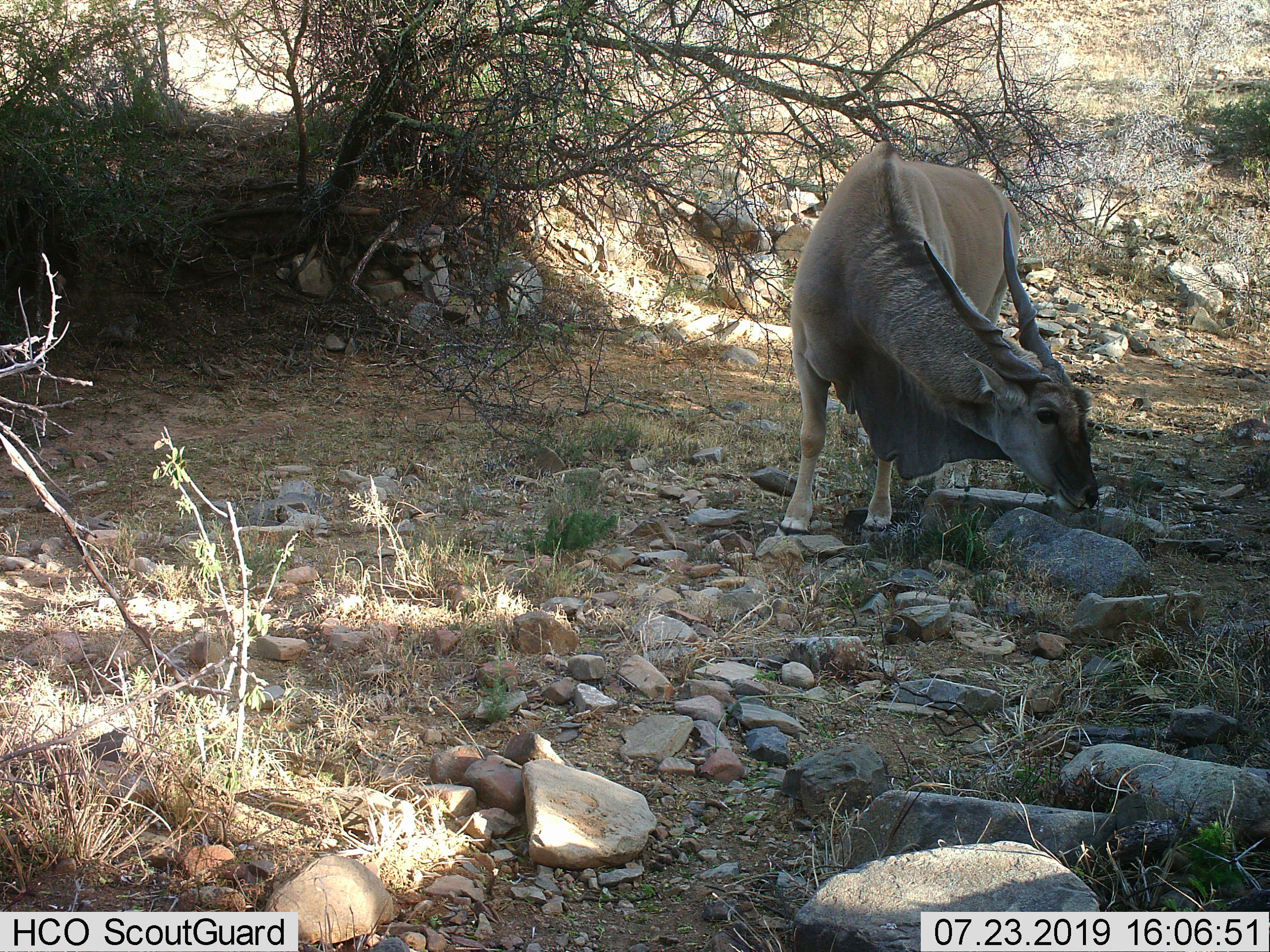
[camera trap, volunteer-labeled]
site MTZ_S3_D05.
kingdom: Animalia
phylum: Chordata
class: Mammalia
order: Artiodactyla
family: Bovidae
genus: Tragelaphus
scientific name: Tragelaphus oryx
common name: eland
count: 1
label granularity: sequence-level